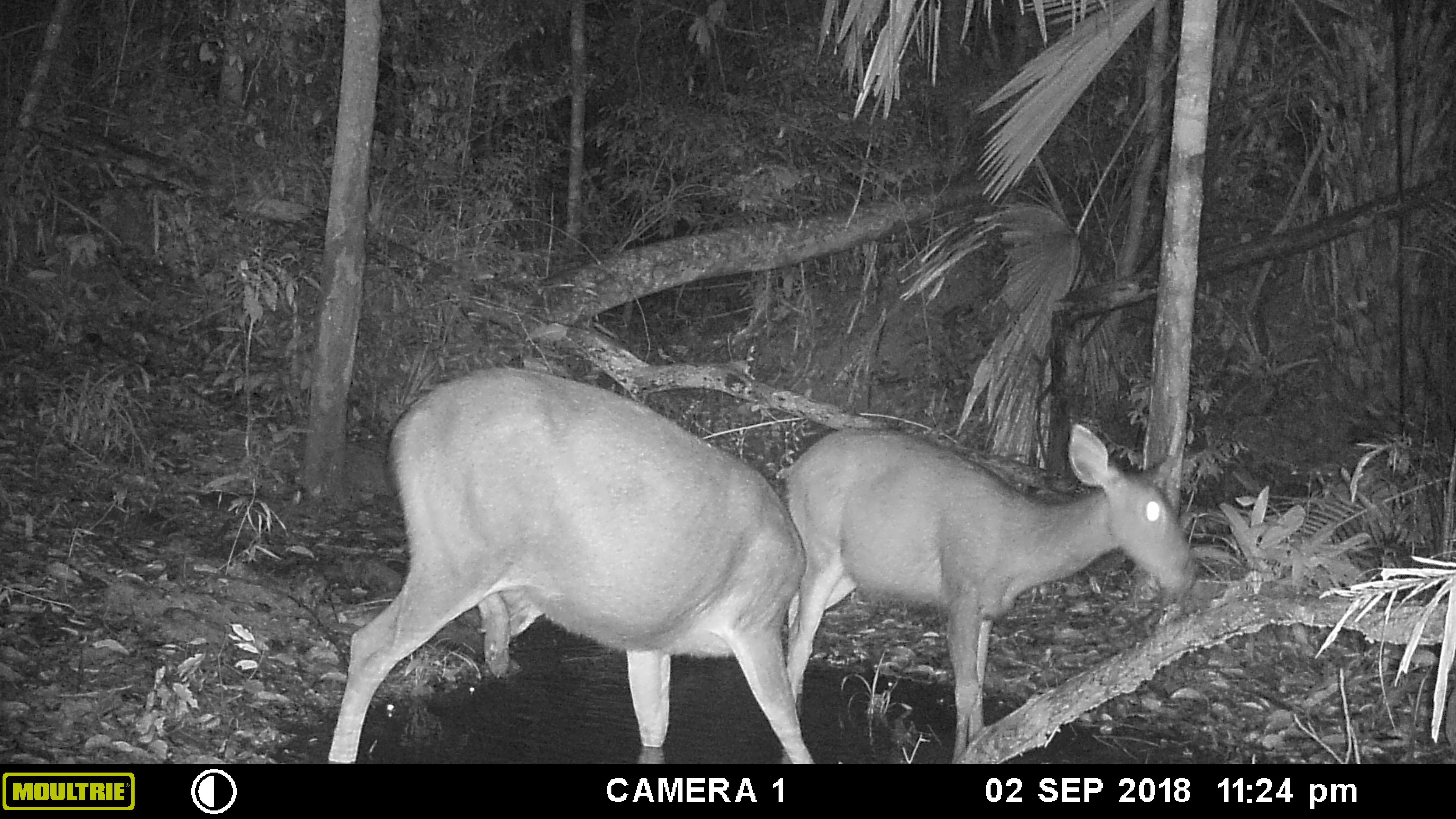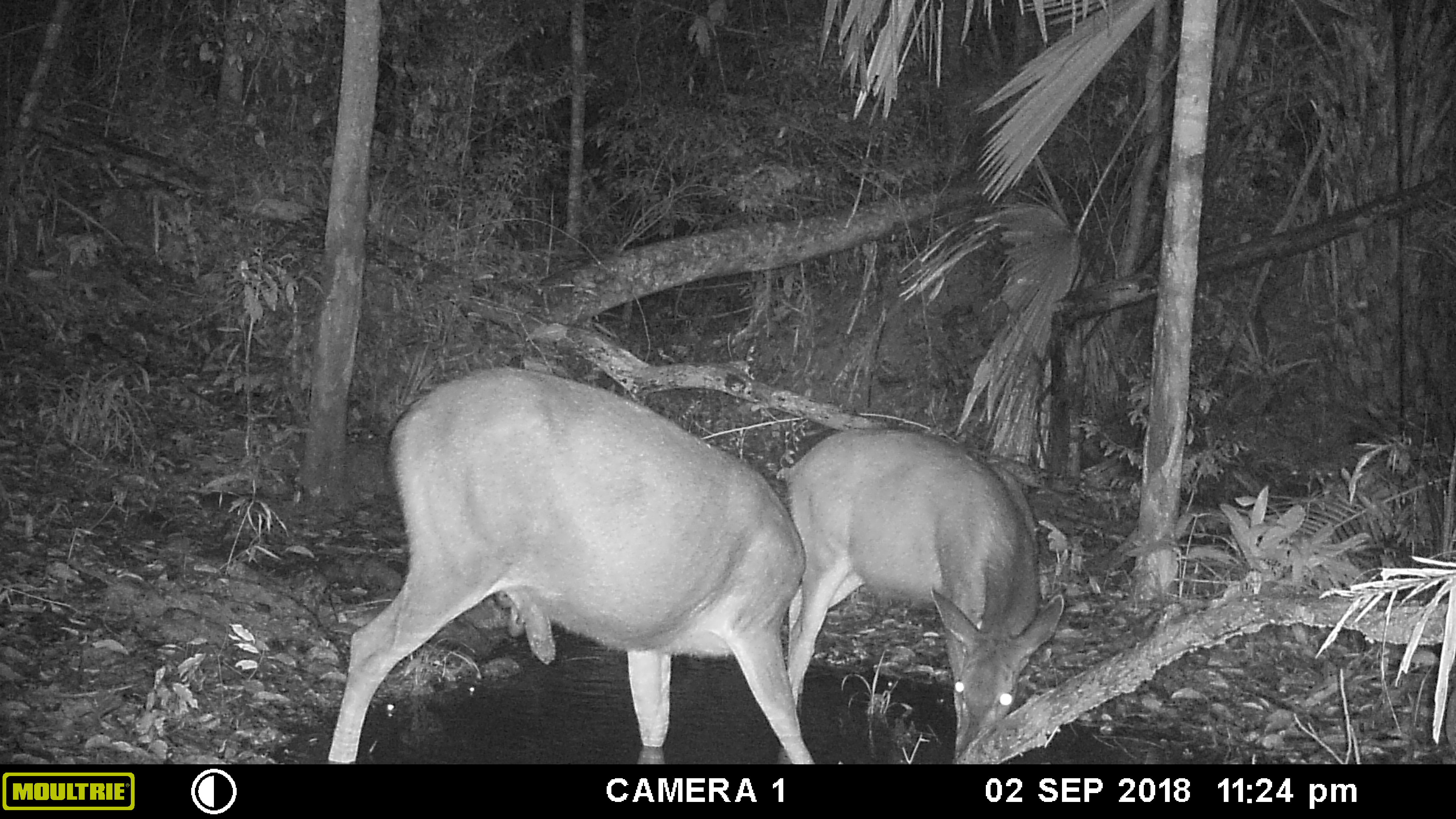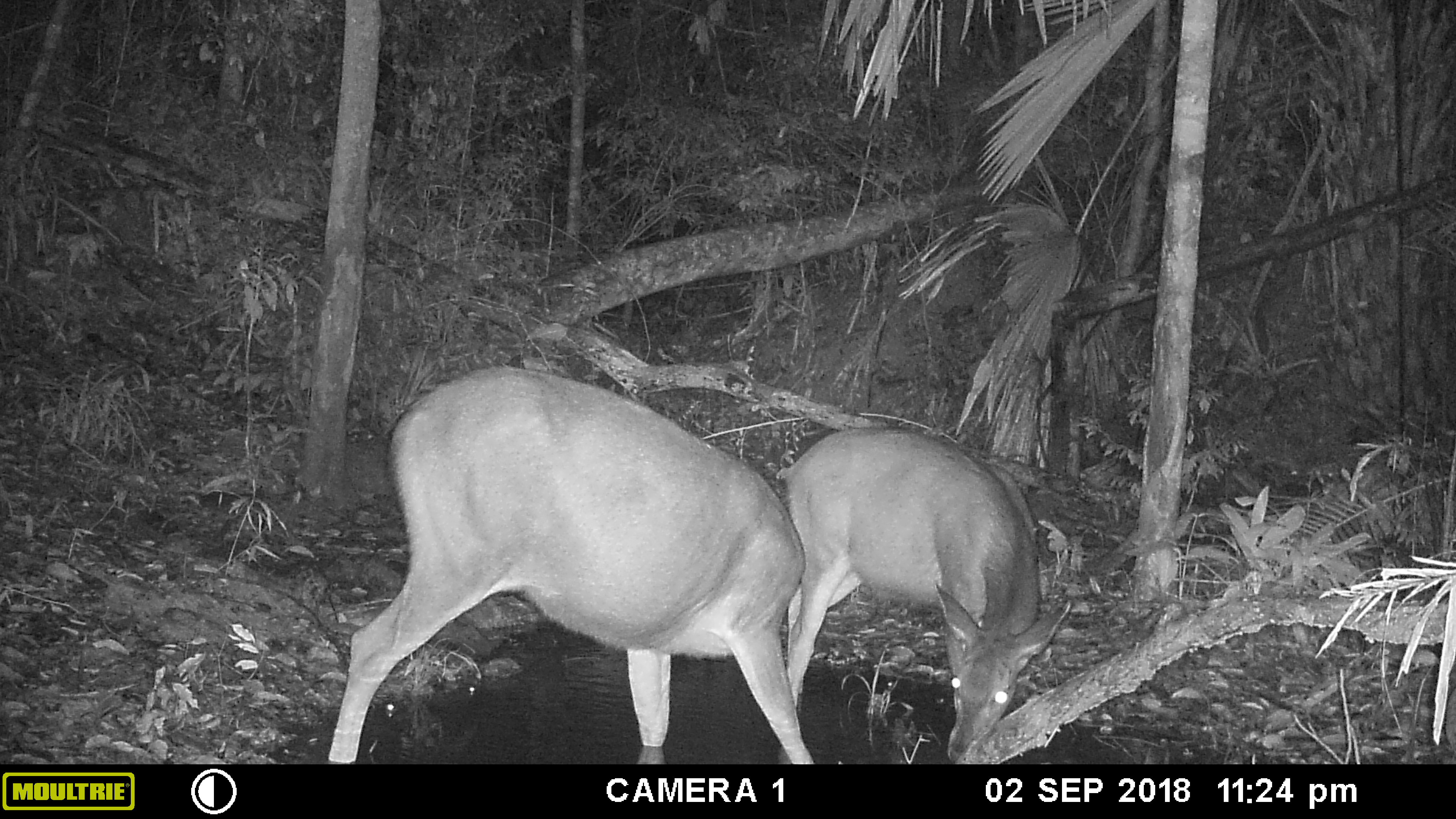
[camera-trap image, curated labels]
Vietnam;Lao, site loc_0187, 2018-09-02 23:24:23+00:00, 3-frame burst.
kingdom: Animalia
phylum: Chordata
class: Mammalia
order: Artiodactyla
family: Cervidae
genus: Rusa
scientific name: Rusa unicolor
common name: sambar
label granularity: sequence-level